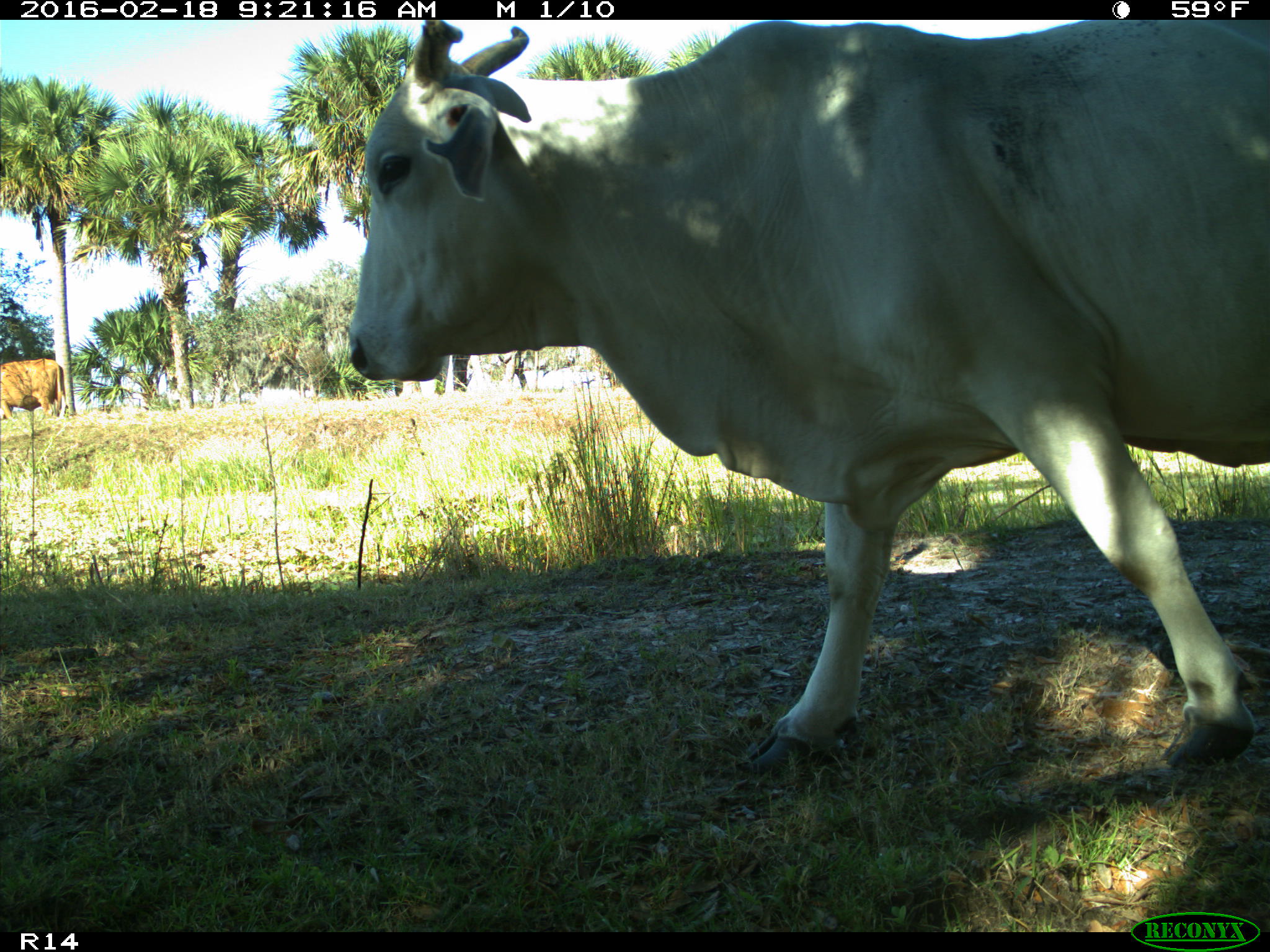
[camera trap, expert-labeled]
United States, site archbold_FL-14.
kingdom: Animalia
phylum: Chordata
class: Mammalia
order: Artiodactyla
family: Bovidae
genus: Bos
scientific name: Bos taurus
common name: domestic cow